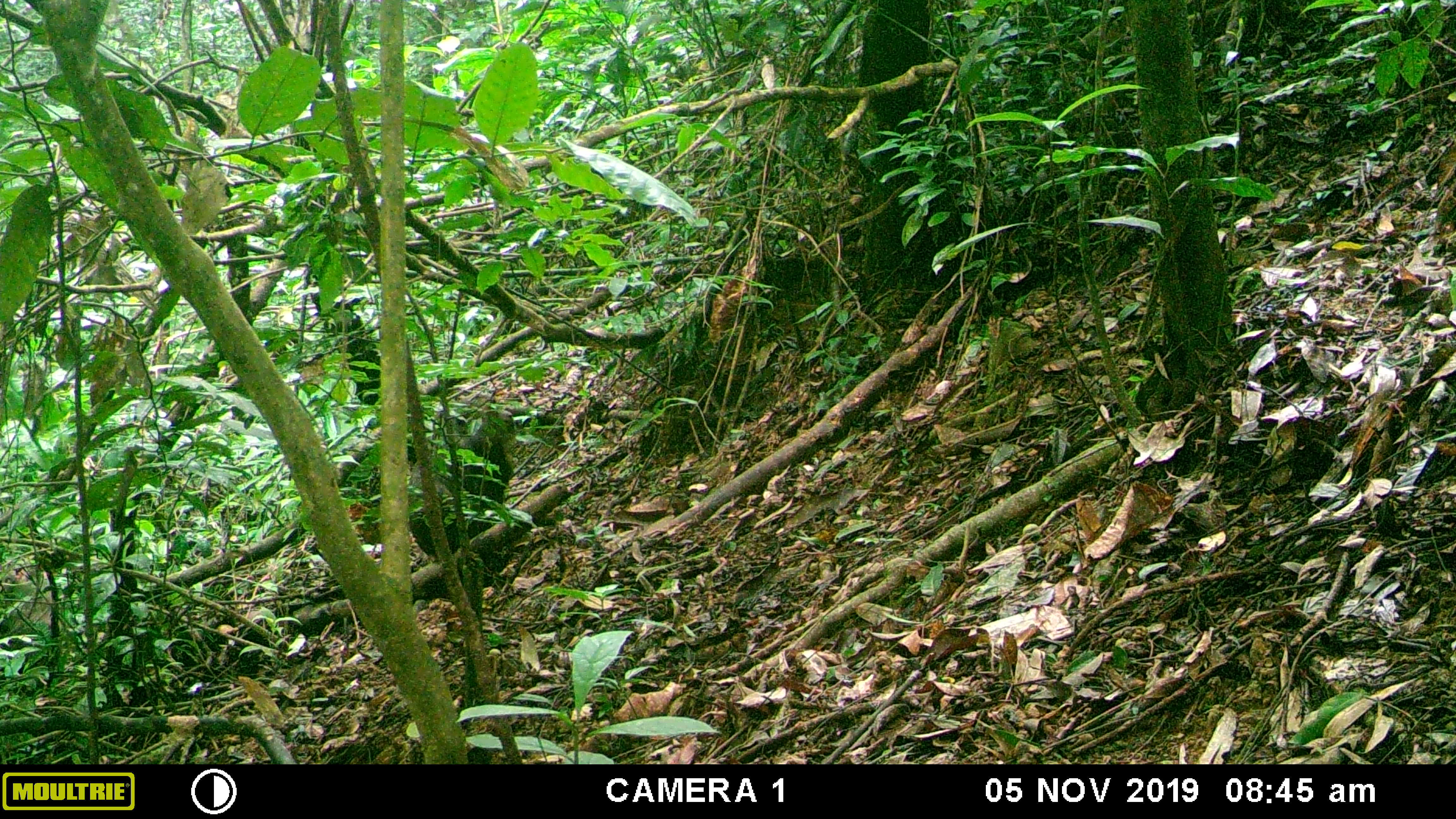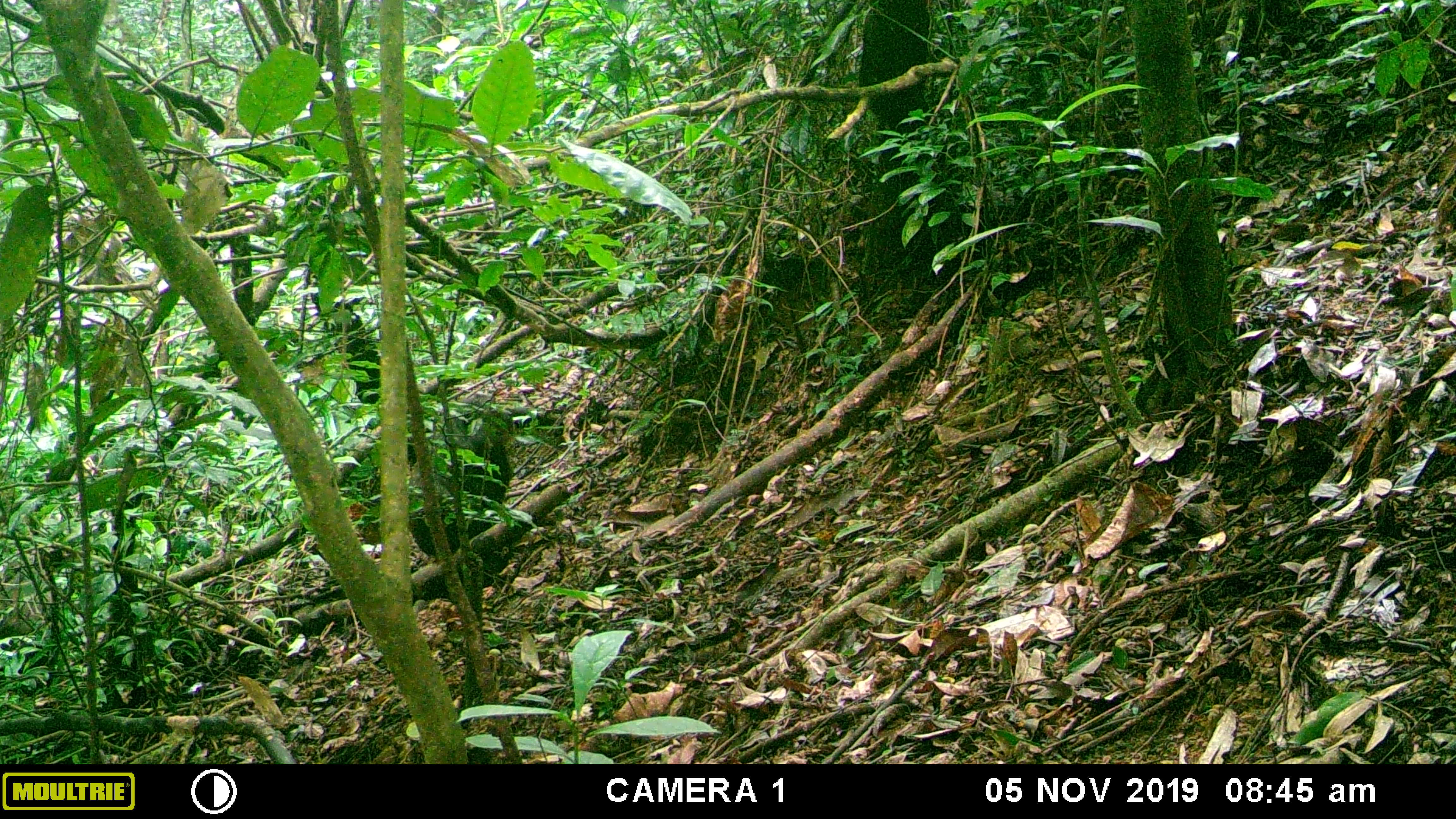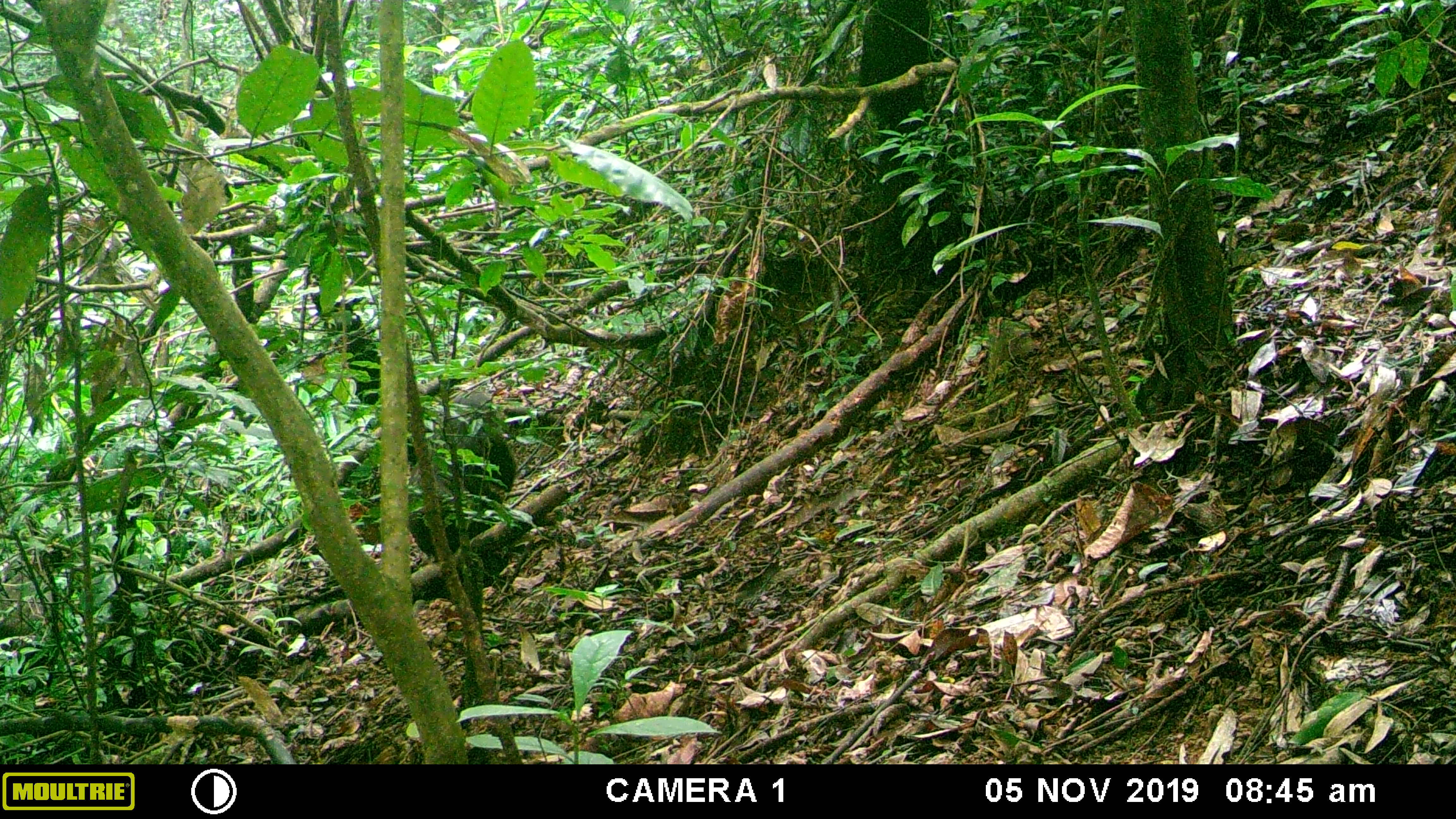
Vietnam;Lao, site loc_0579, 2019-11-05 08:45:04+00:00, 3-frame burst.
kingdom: Animalia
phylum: Chordata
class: Mammalia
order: Primates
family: Cercopithecidae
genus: Macaca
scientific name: Macaca arctoides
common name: stump-tailed macaque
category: stump tailed macaque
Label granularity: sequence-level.